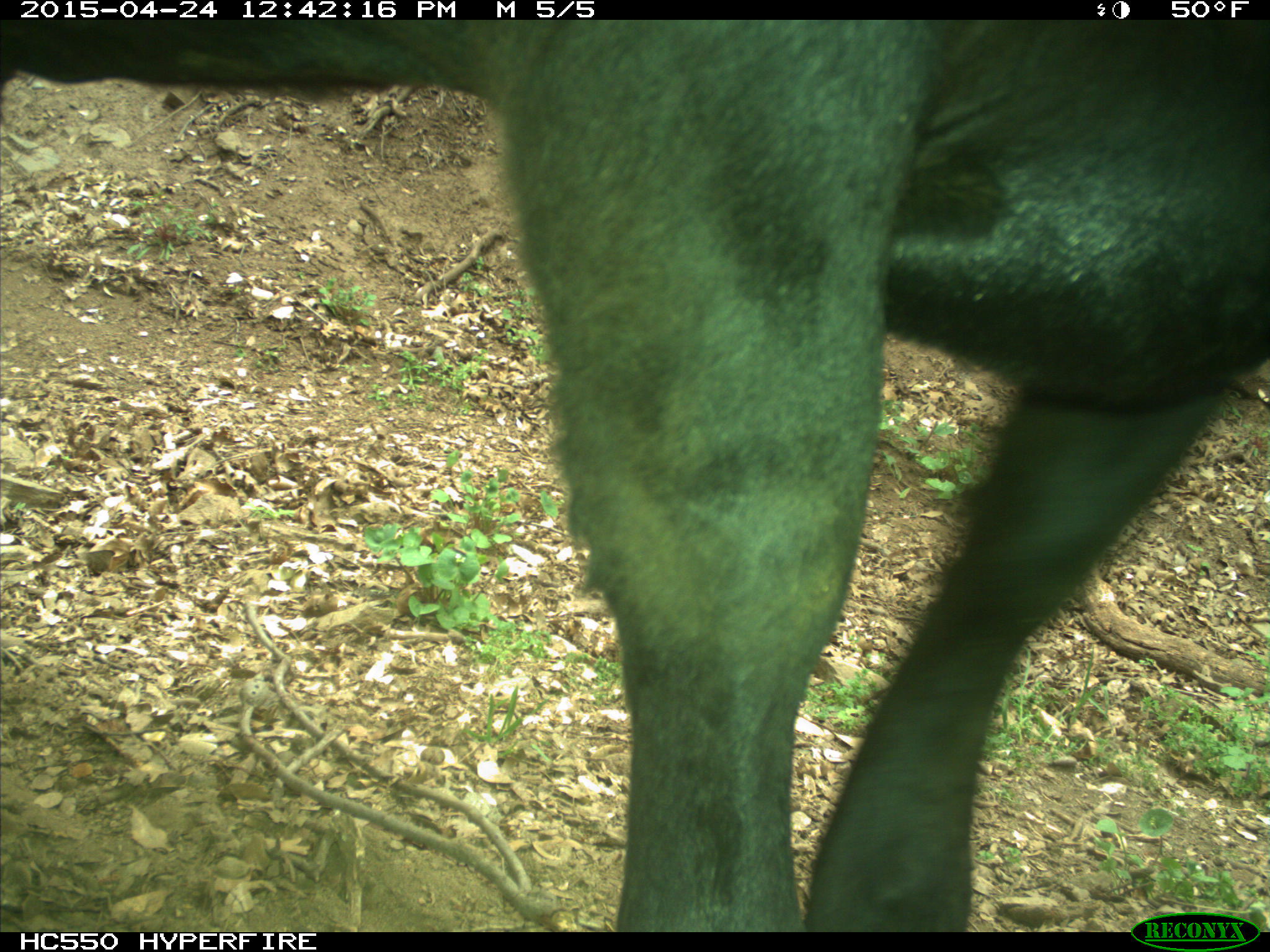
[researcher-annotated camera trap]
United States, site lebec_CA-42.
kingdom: Animalia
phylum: Chordata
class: Mammalia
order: Artiodactyla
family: Bovidae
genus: Bos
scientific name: Bos taurus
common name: domestic cow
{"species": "Bos taurus (domestic cow)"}